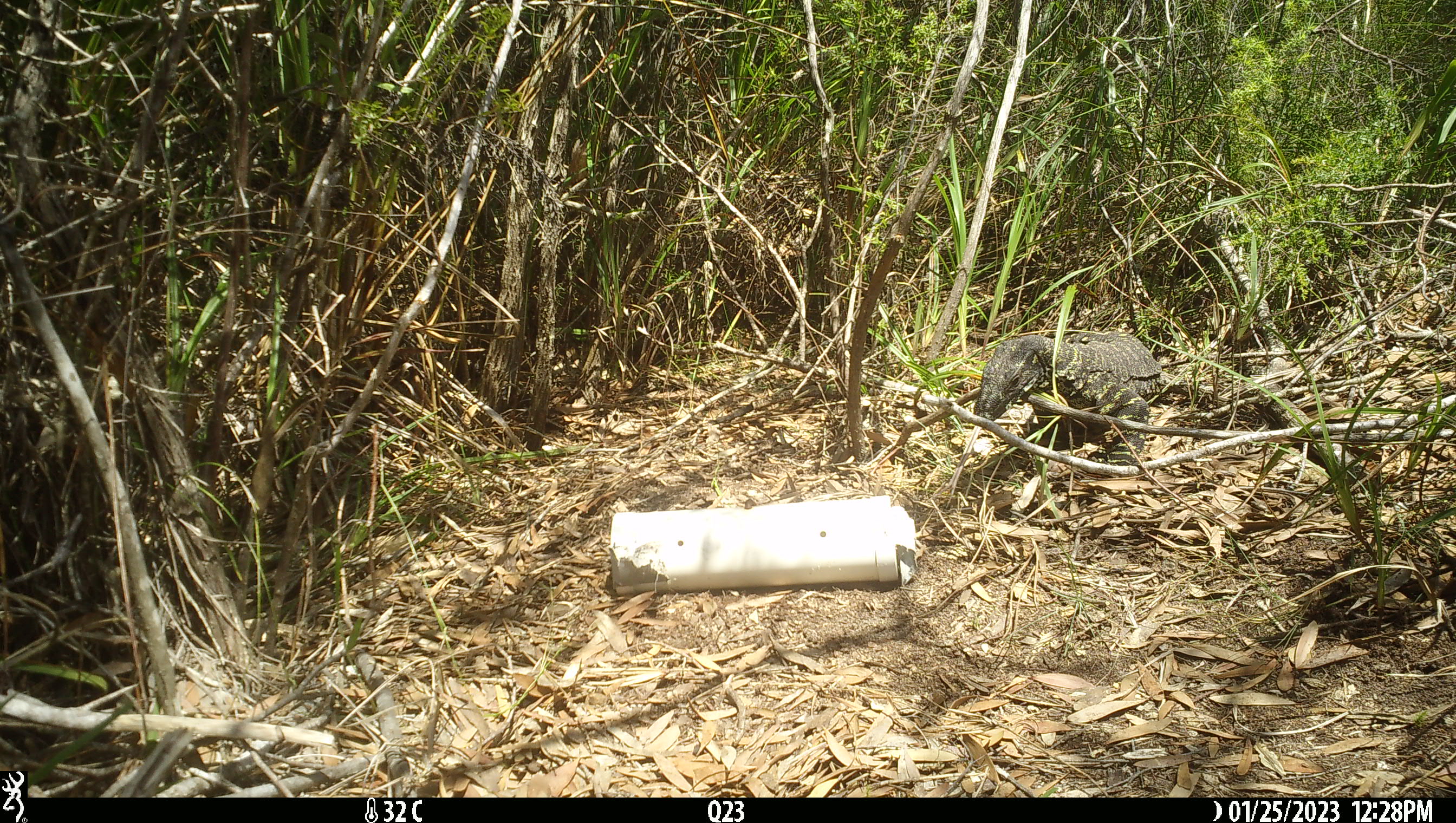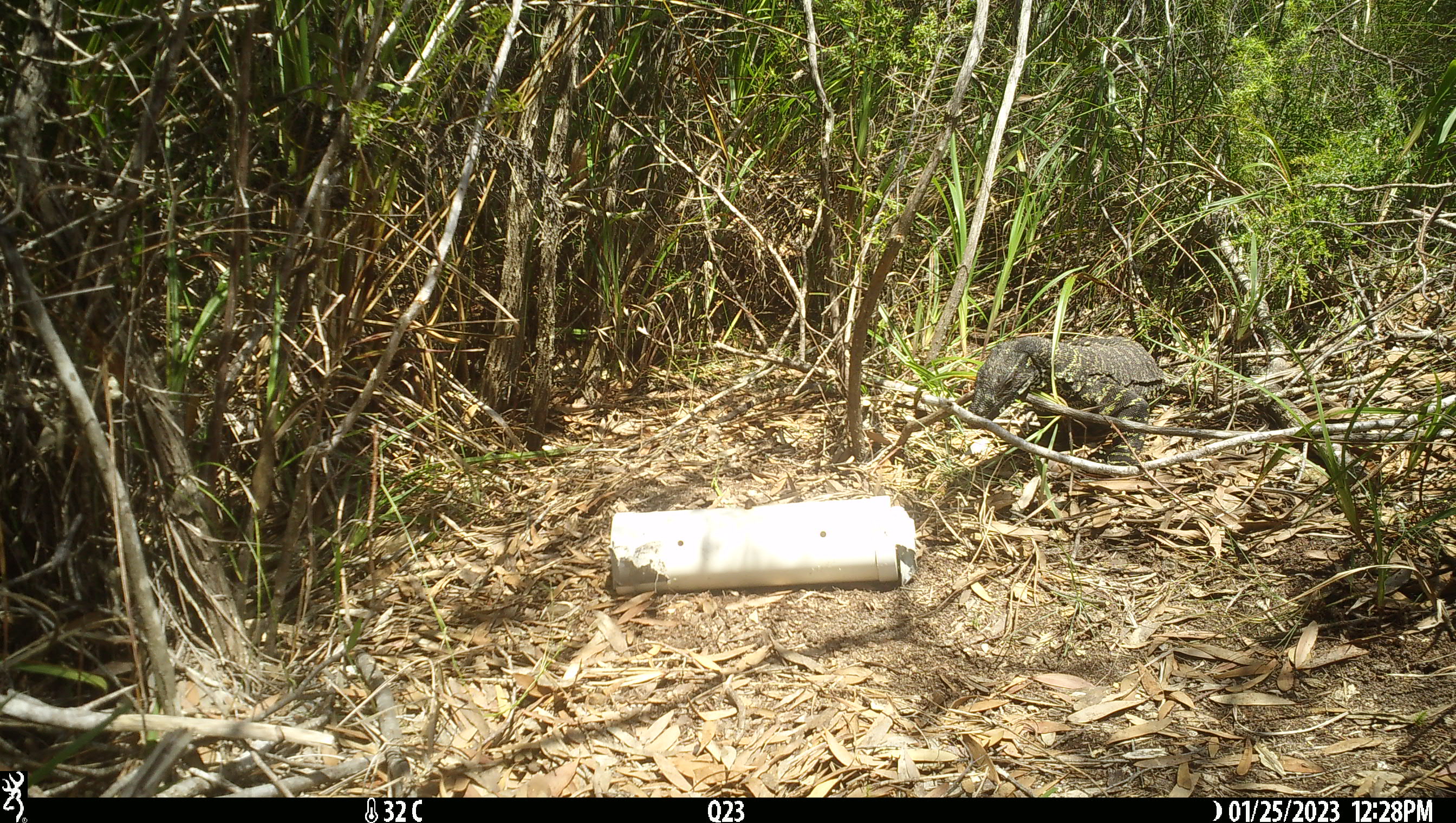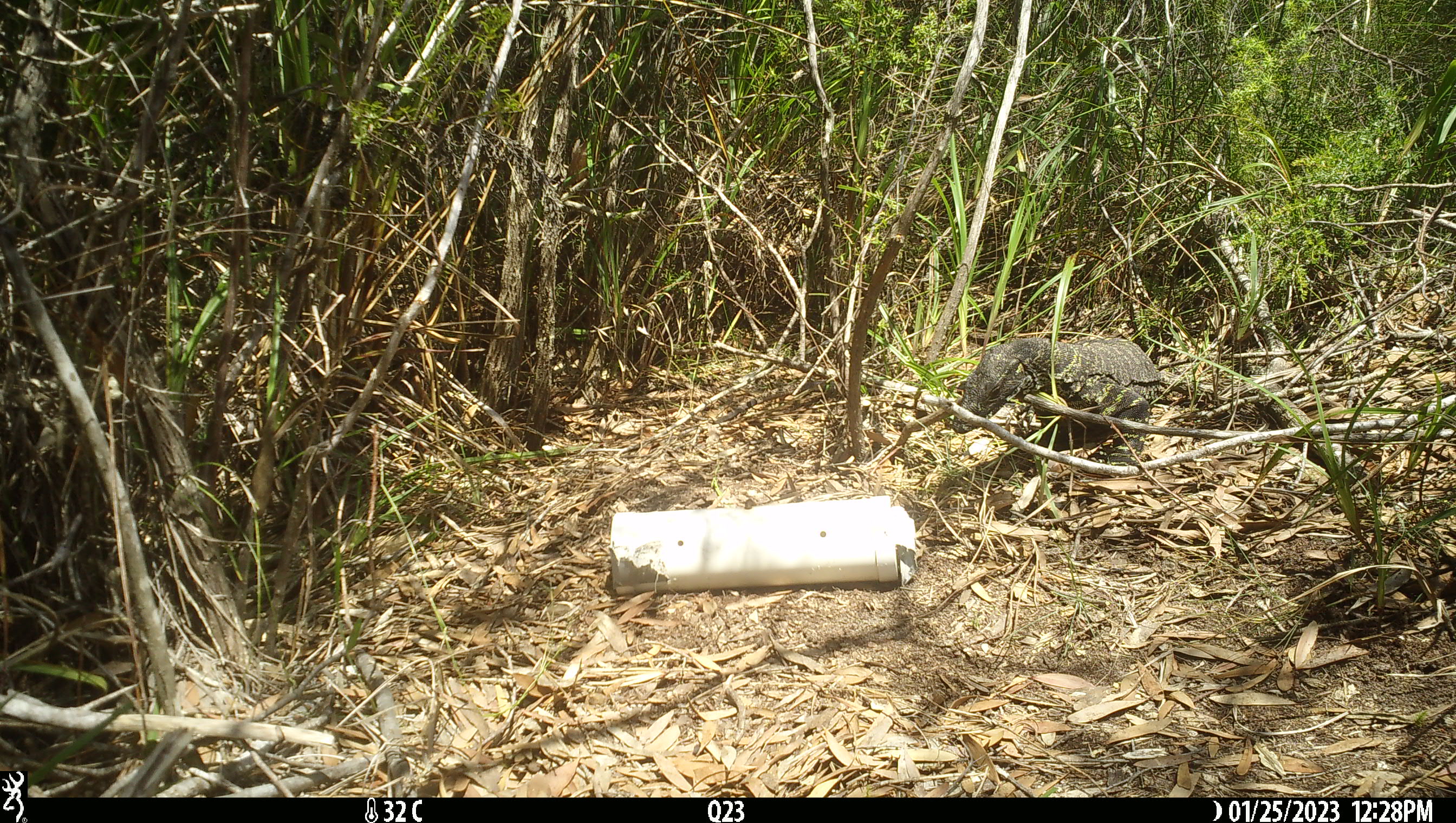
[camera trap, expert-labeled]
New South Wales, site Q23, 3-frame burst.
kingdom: Animalia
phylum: Chordata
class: Reptilia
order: Squamata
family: Varanidae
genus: Varanus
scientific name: Varanus varius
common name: lace monitor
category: goanna